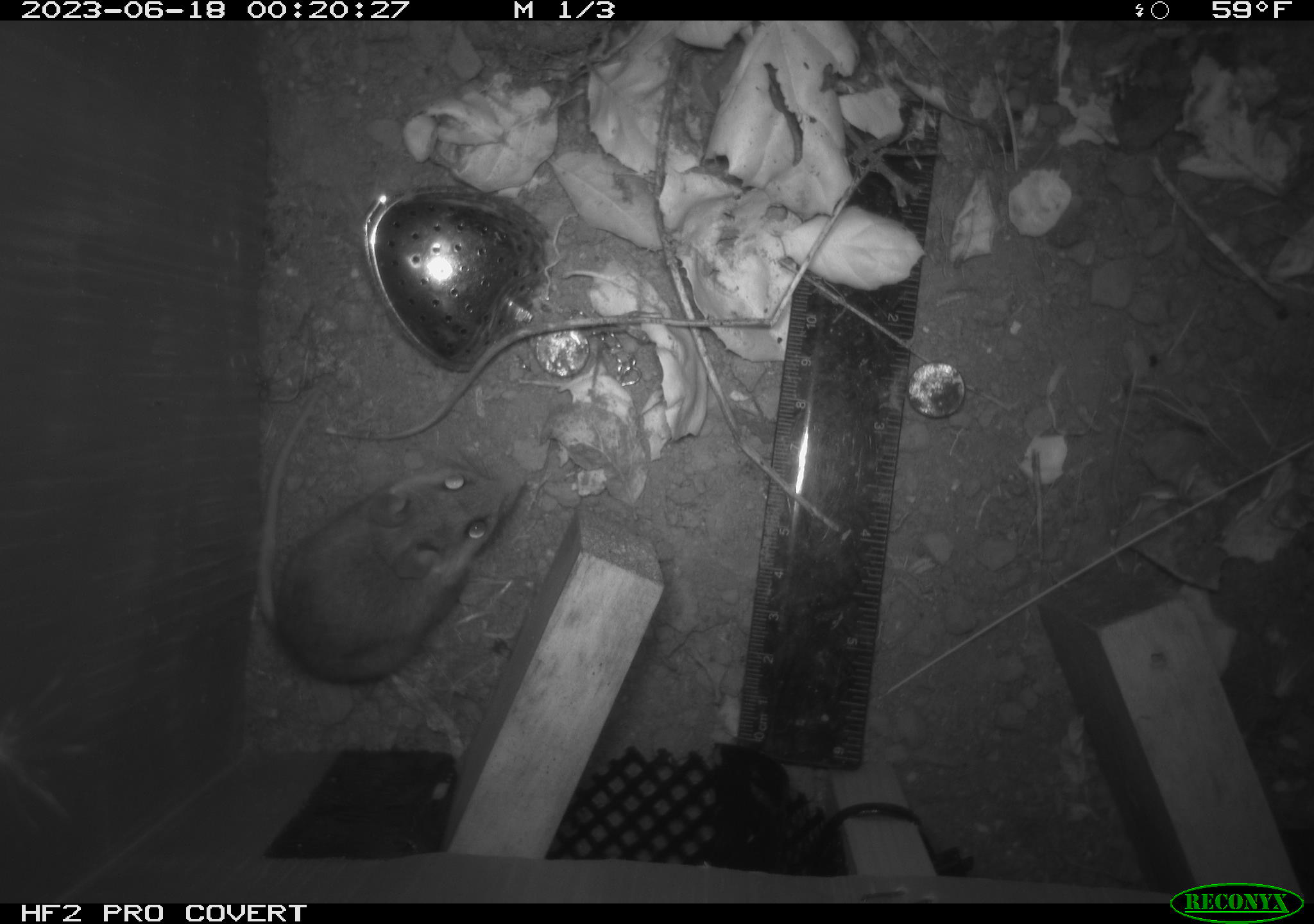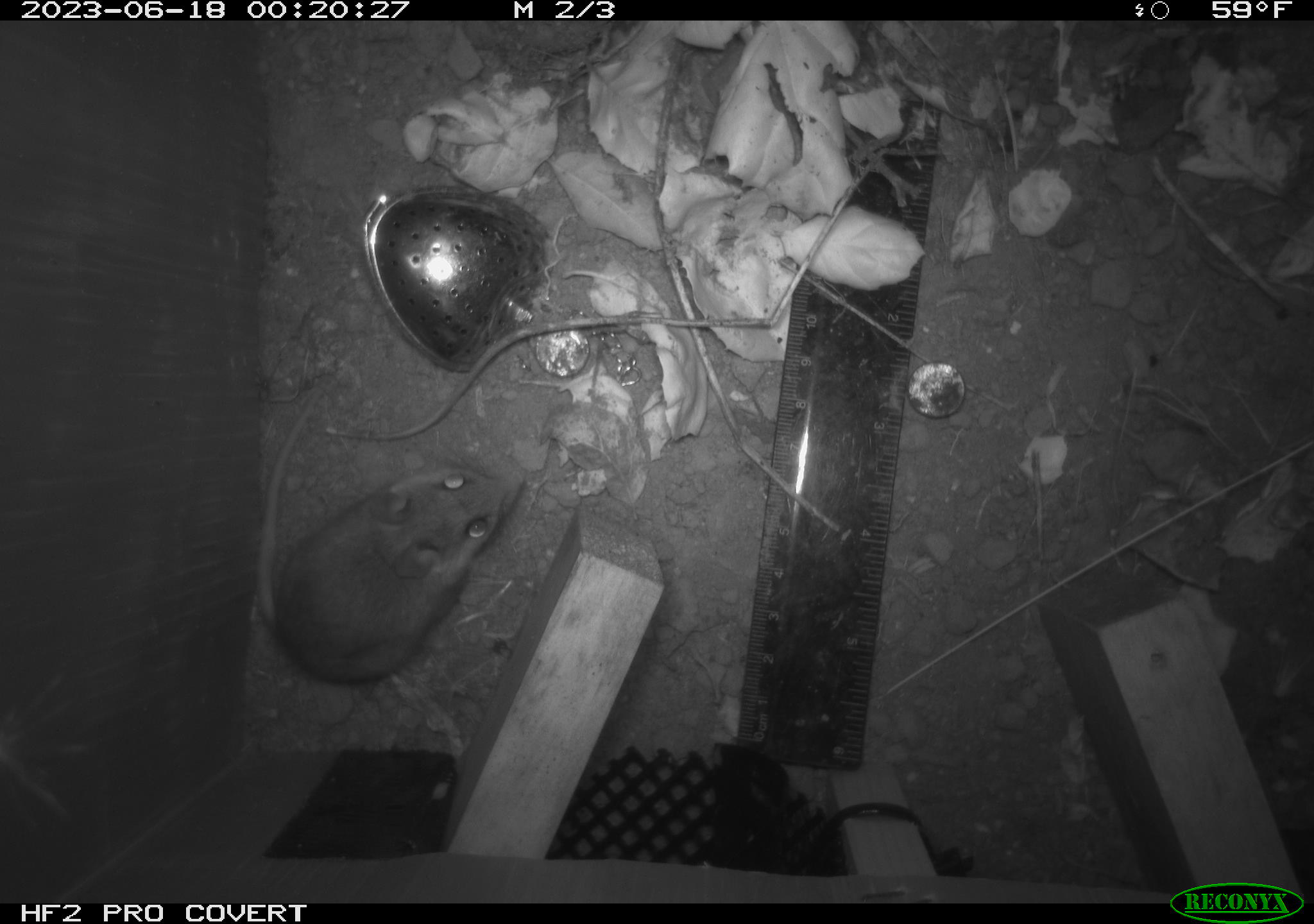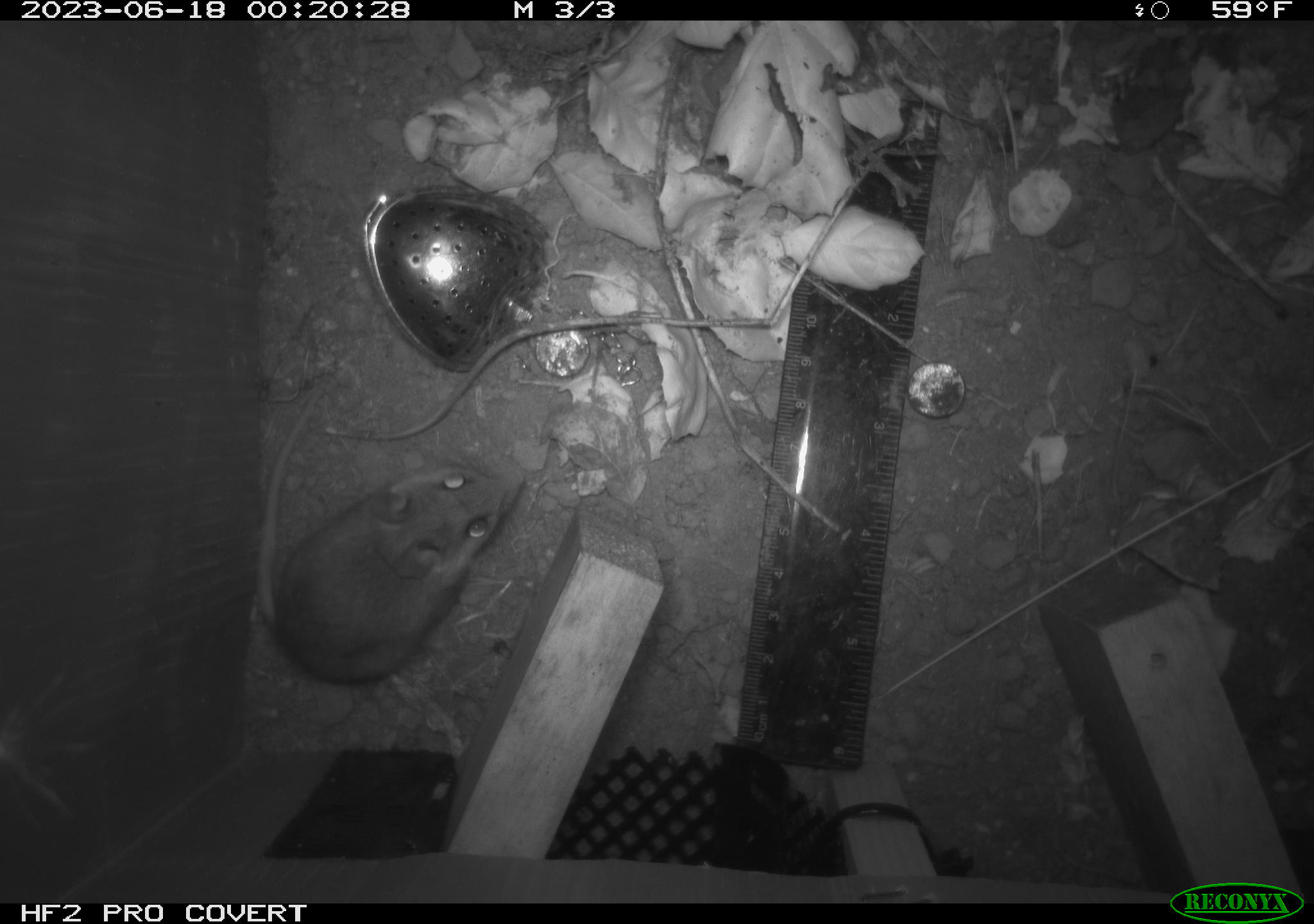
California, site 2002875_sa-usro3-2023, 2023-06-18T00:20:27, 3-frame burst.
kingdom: Animalia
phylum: Chordata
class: Mammalia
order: Rodentia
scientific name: Rodentia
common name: mouse species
Mouse species (Rodentia).